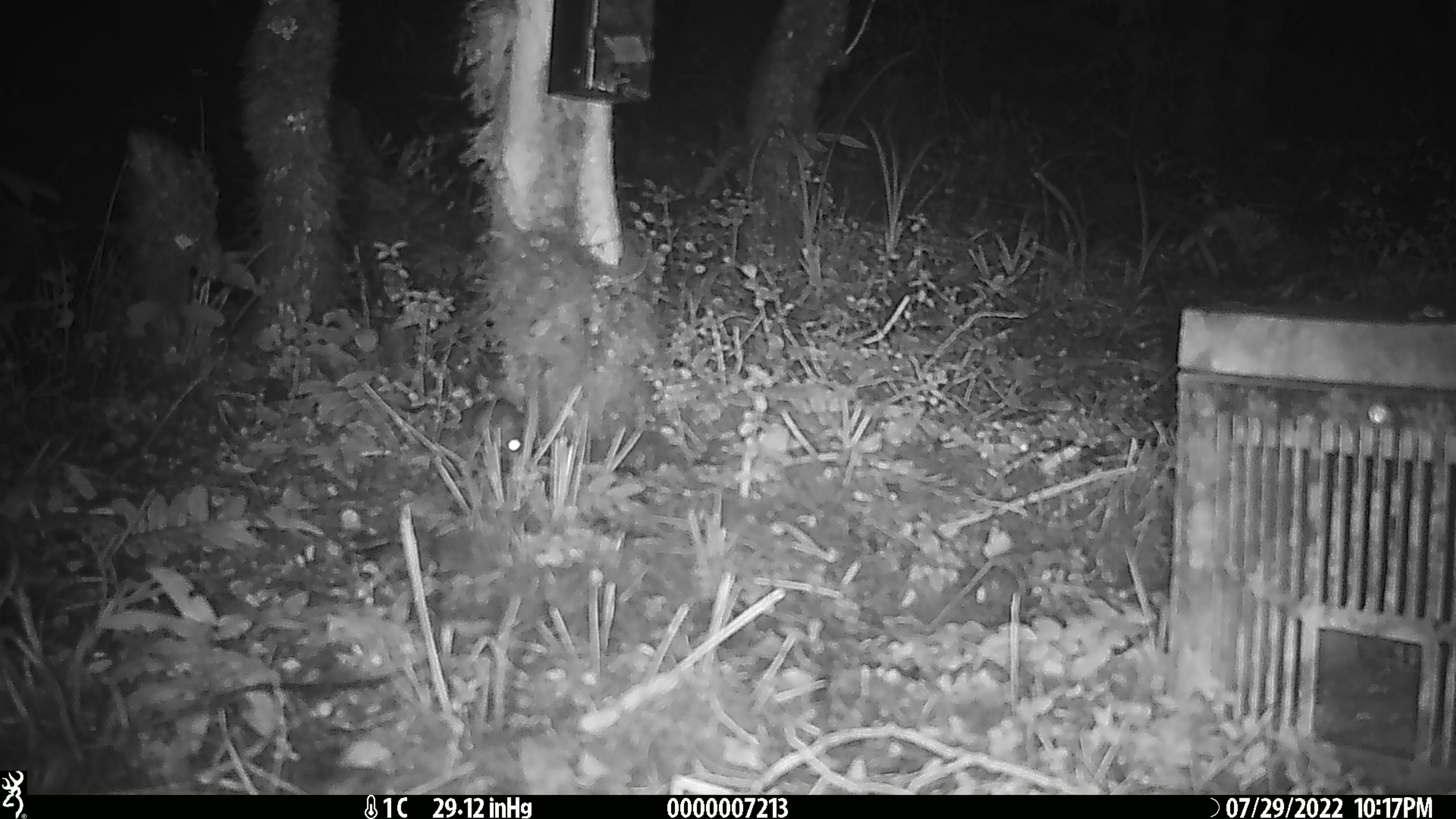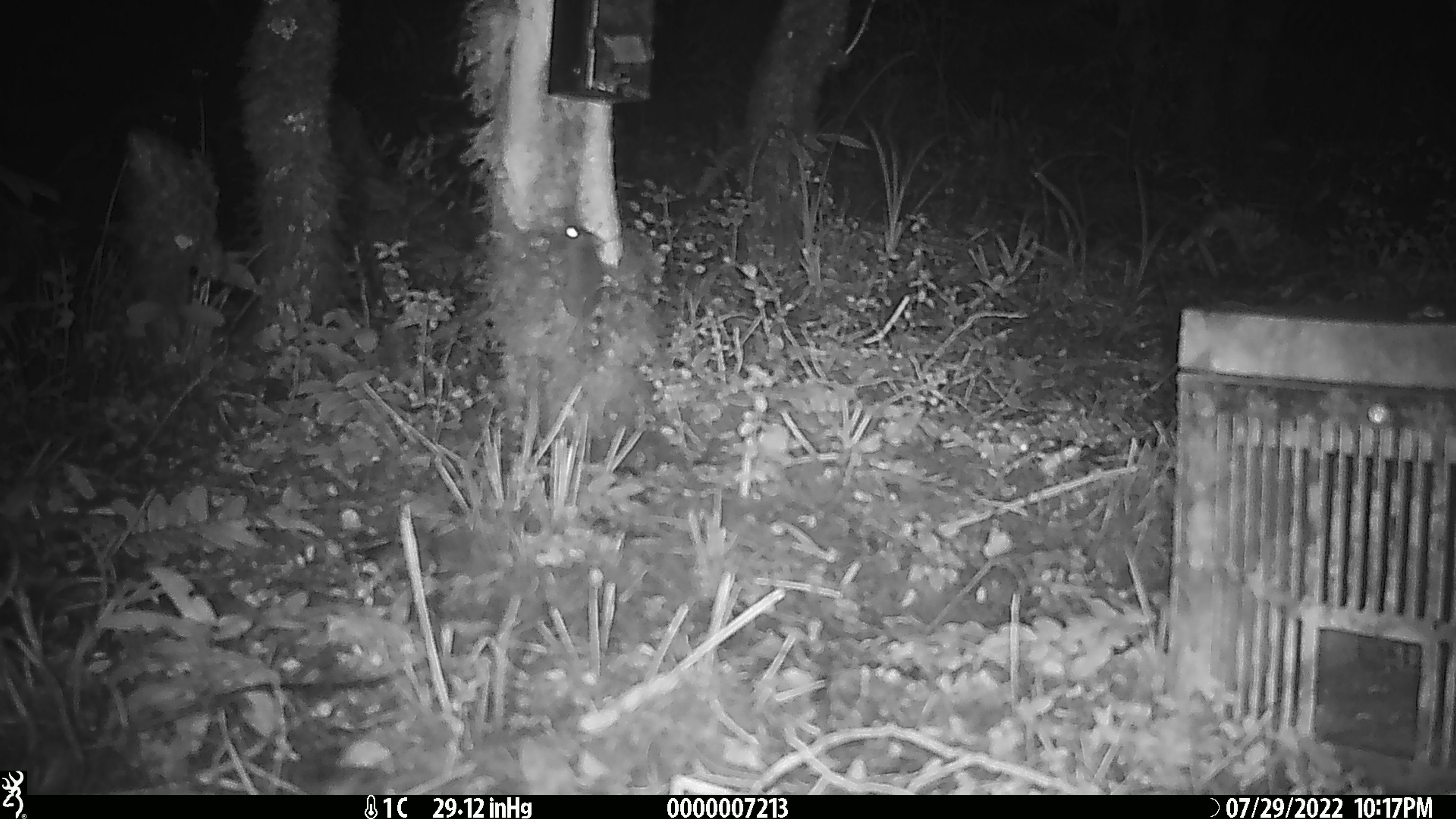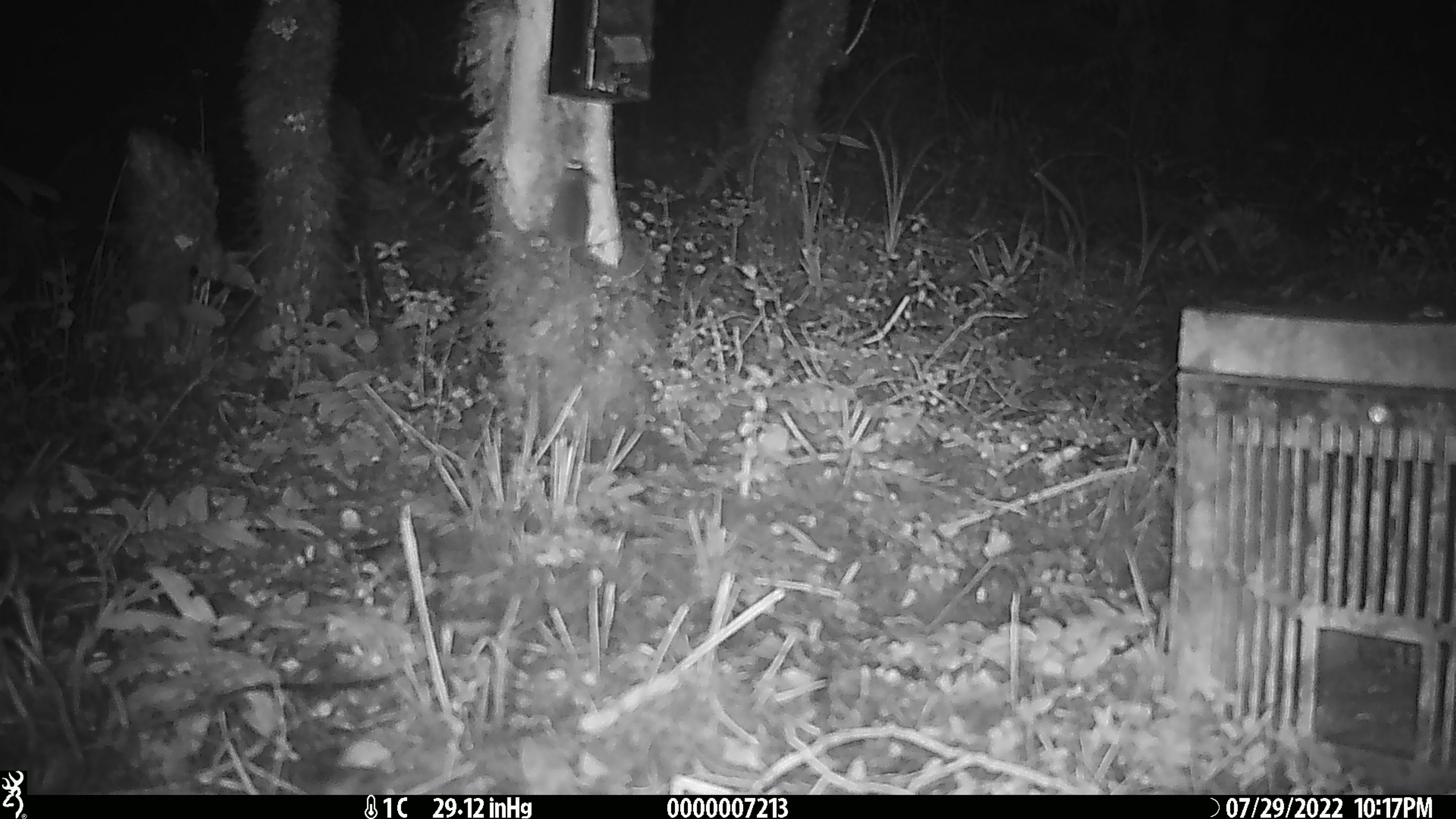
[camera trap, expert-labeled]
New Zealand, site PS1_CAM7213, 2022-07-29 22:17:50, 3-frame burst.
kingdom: Animalia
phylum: Chordata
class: Mammalia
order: Rodentia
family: Muridae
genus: Mus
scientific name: Mus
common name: mouse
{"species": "mouse (Mus)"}